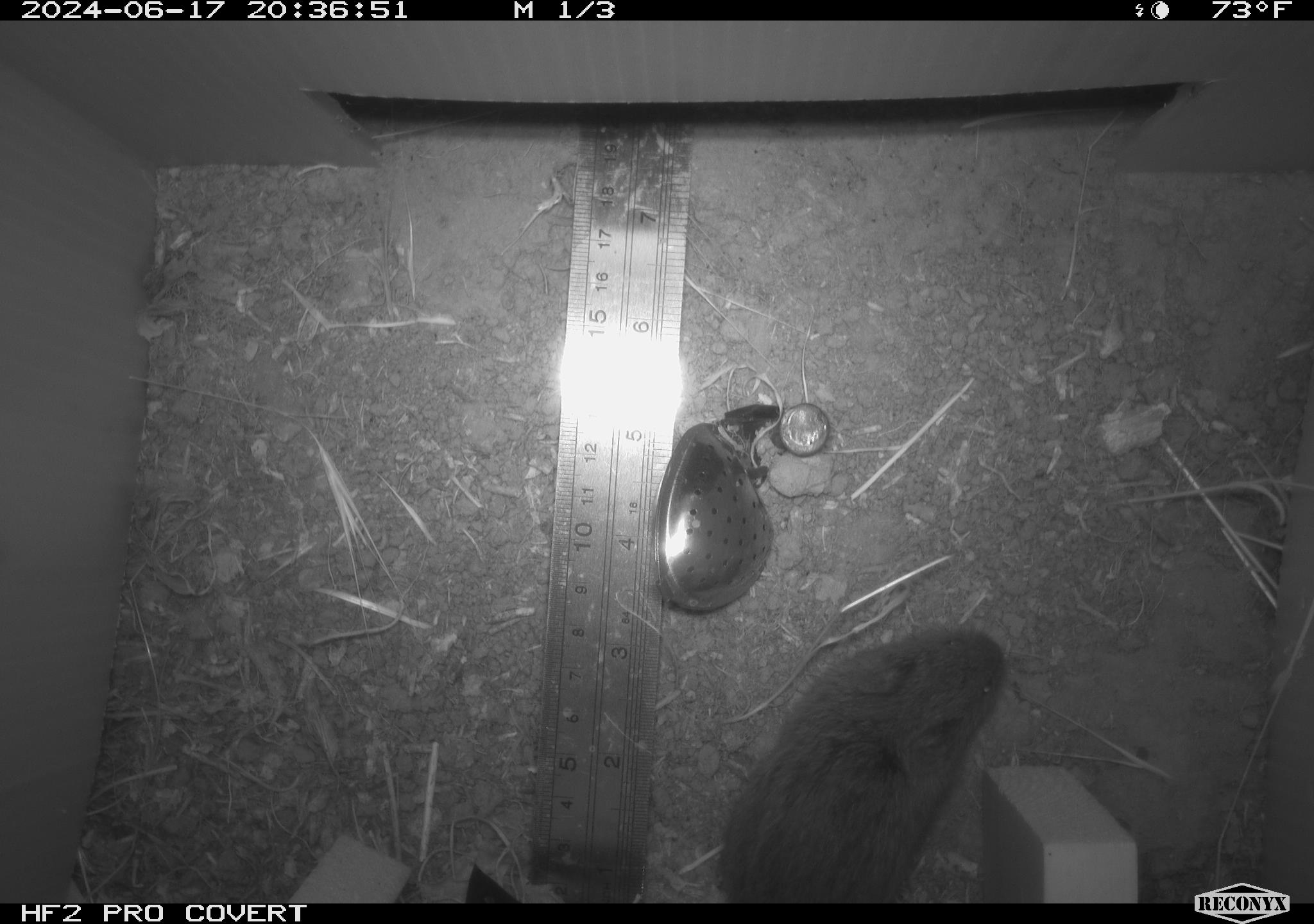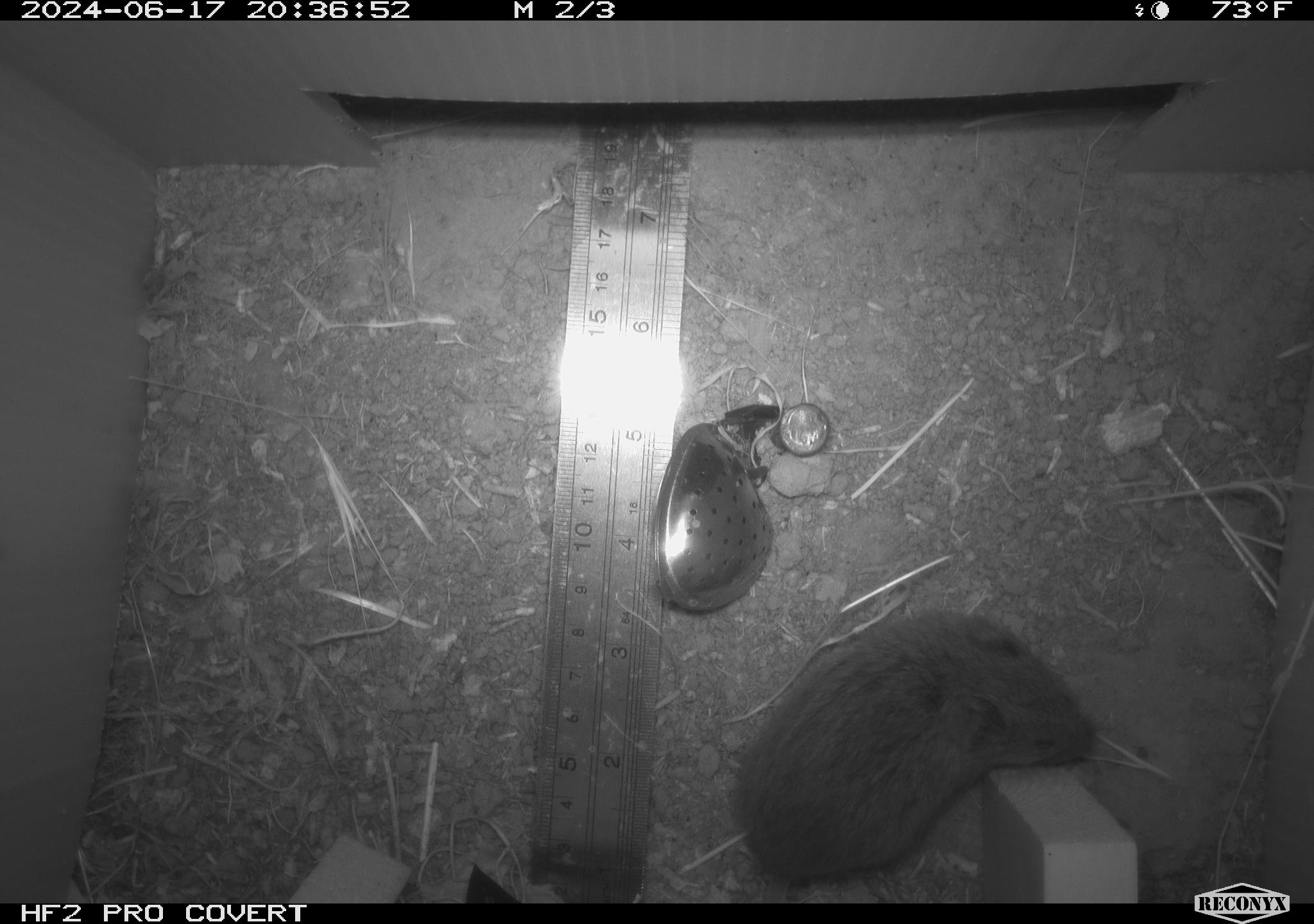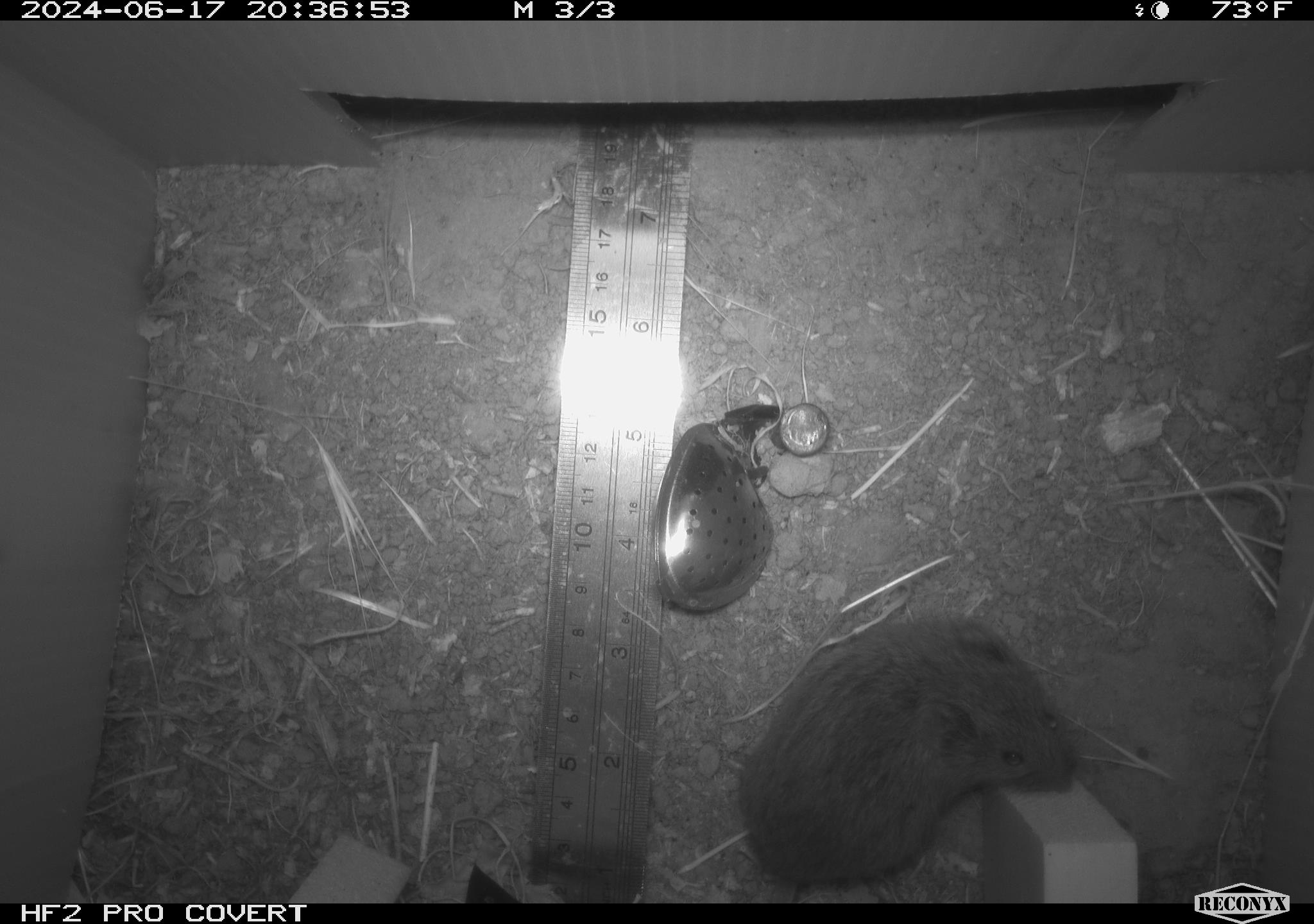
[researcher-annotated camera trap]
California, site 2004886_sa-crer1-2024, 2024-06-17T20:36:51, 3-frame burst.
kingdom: Animalia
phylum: Chordata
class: Mammalia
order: Rodentia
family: Cricetidae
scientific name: Arvicolinae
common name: voles, lemmings, and muskrats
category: arvicolinae subfamily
Arvicolinae subfamily (voles, lemmings, and muskrats) (Arvicolinae).